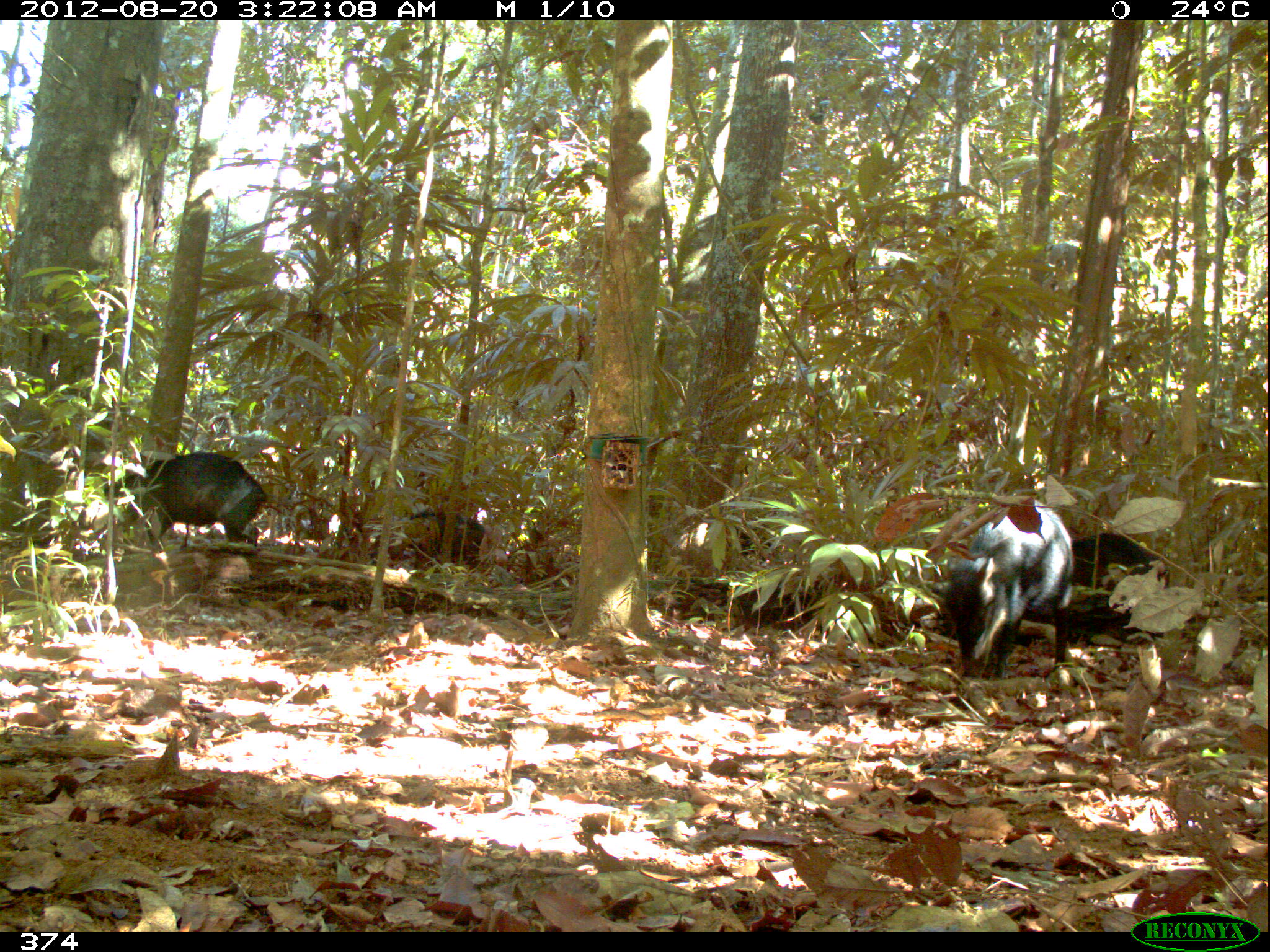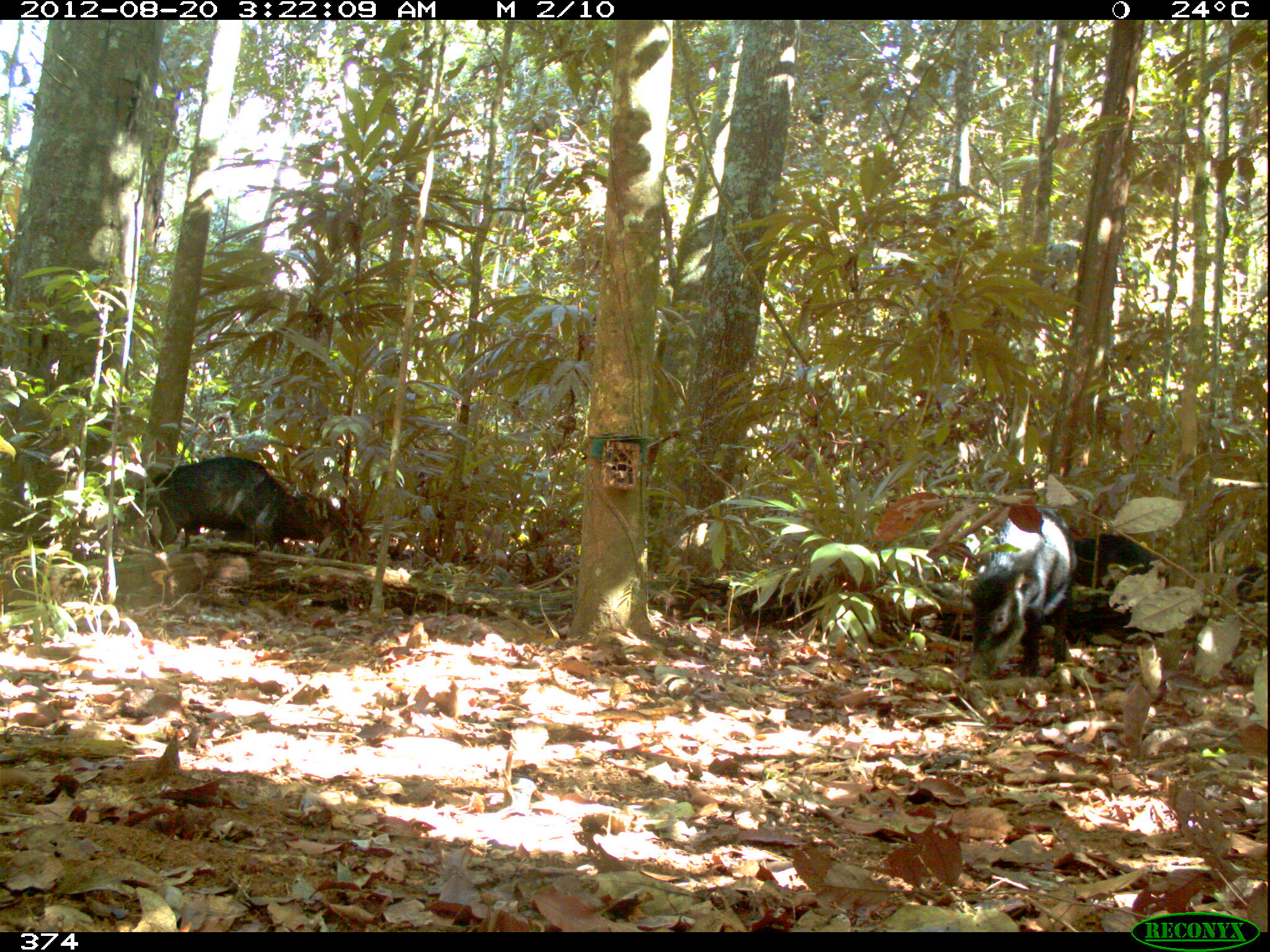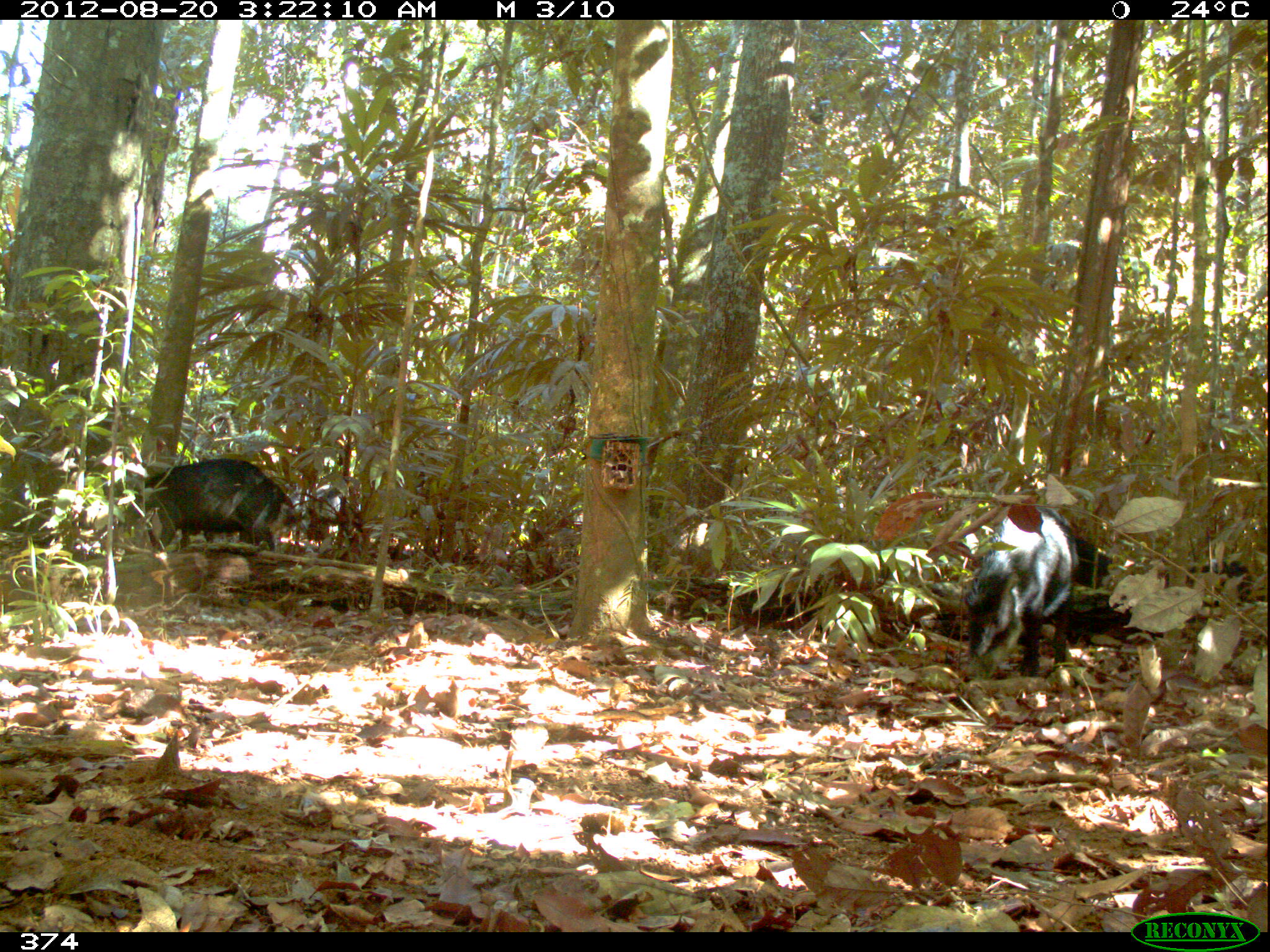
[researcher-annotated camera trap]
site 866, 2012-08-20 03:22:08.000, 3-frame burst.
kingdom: Animalia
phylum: Chordata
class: Mammalia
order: Artiodactyla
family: Tayassuidae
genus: Tayassu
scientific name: Tayassu pecari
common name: white-lipped peccary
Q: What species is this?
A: Tayassu pecari (white-lipped peccary).